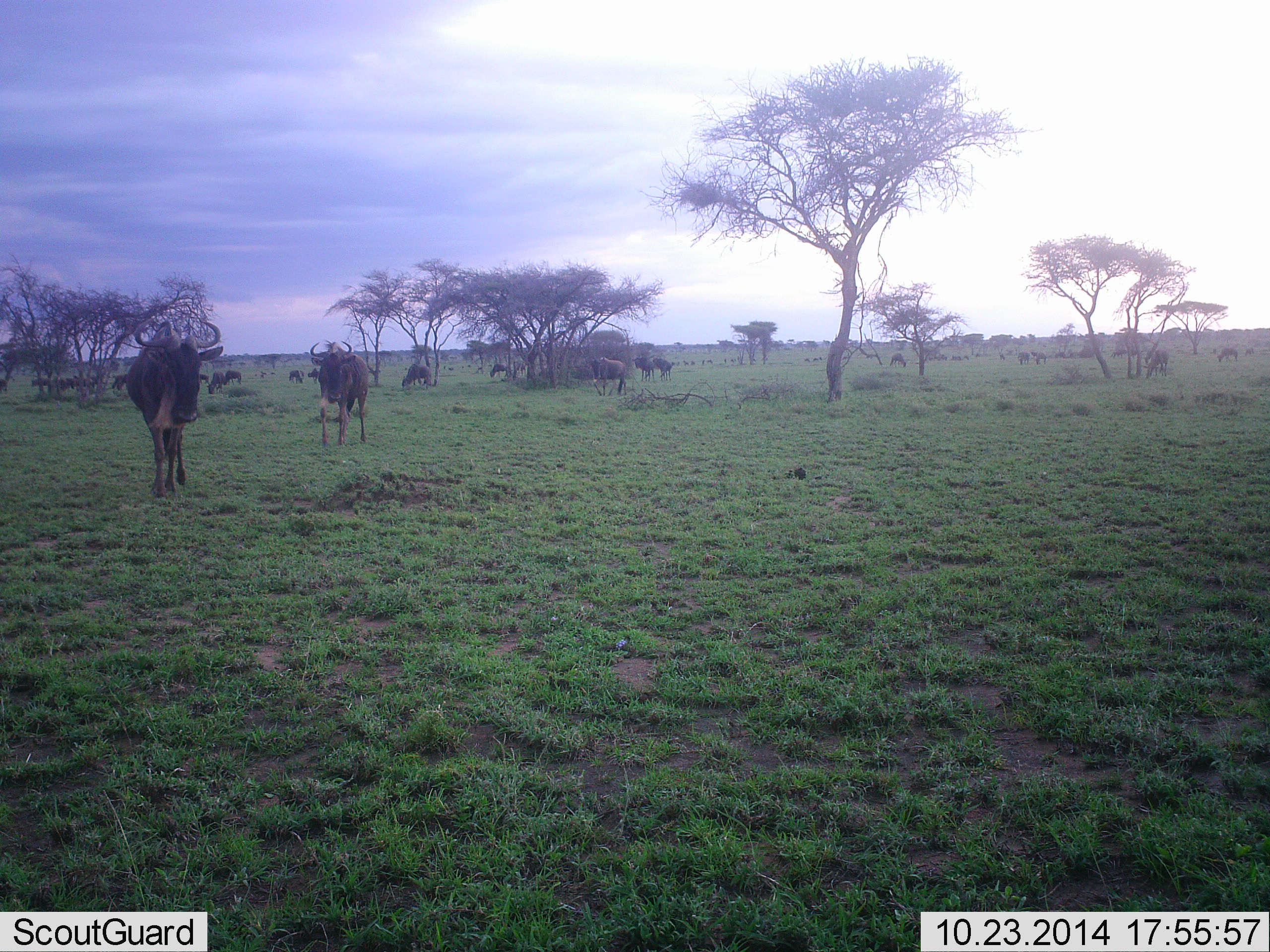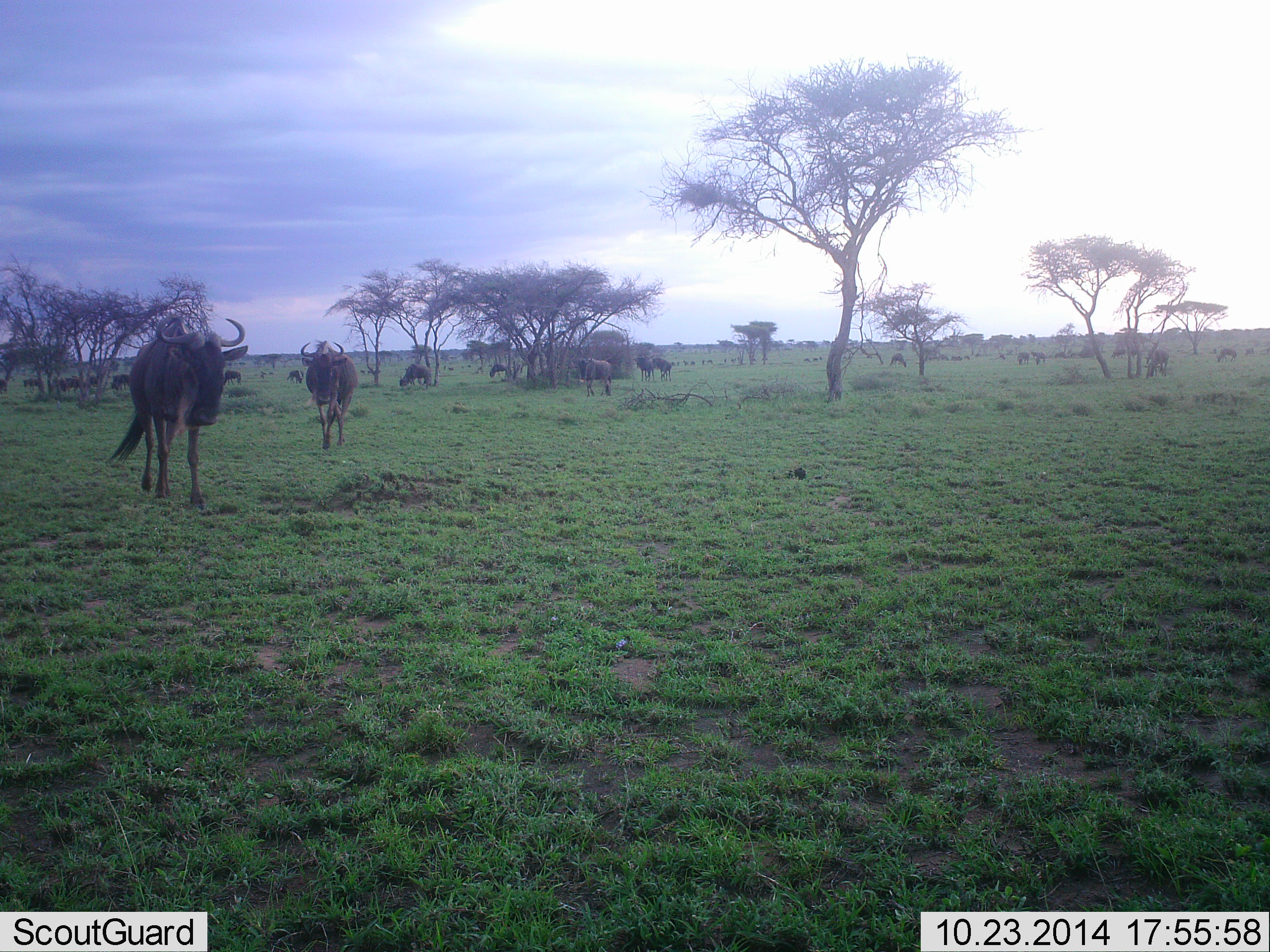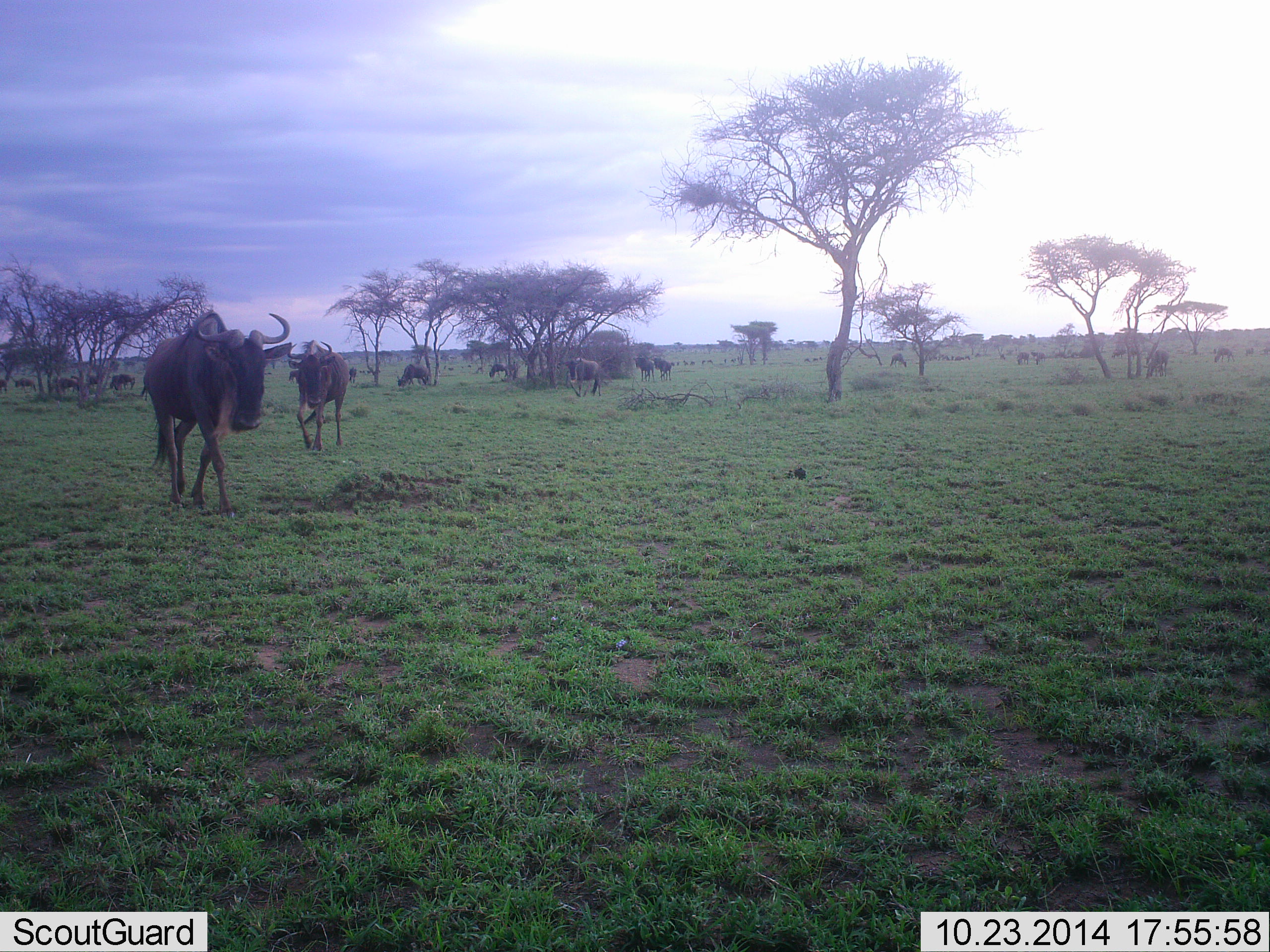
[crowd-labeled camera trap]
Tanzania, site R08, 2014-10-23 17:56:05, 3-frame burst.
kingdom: Animalia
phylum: Chordata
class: Mammalia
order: Artiodactyla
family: Bovidae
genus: Connochaetes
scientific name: Connochaetes taurinus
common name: blue wildebeest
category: wildebeest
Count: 11-50.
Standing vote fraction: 60%.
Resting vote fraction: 10%.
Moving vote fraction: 80%.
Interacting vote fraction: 10%.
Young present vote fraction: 10%.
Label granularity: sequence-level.